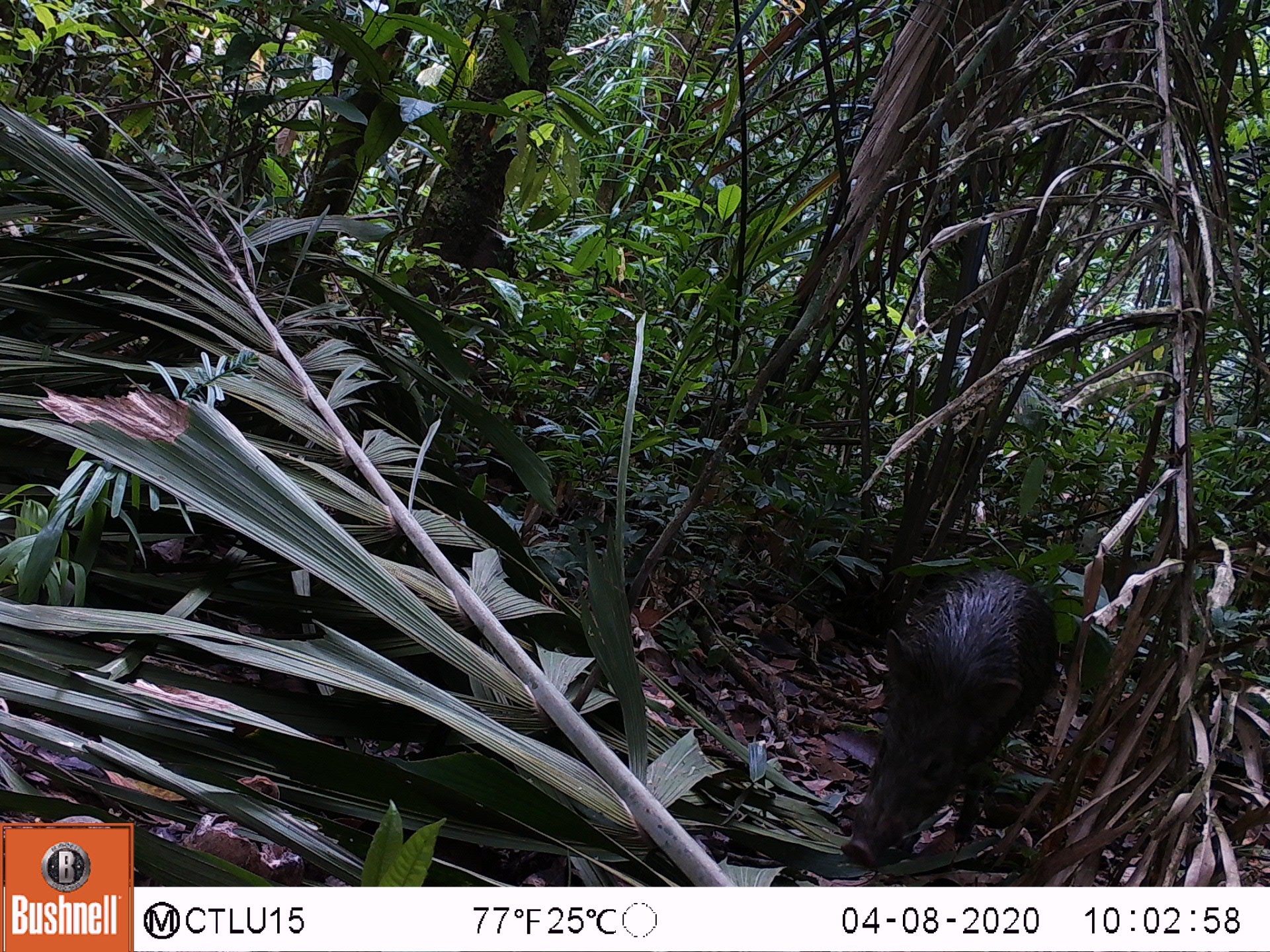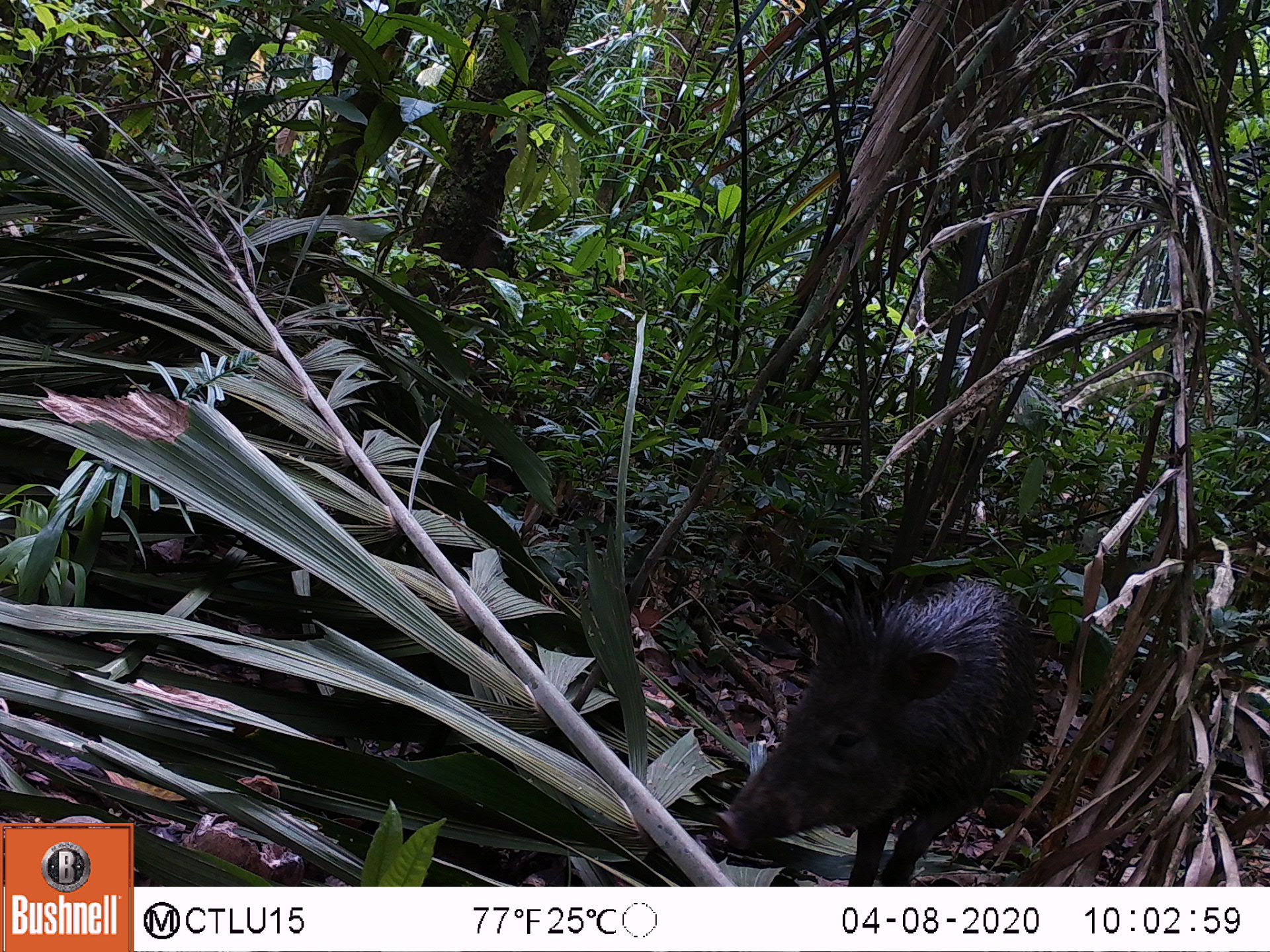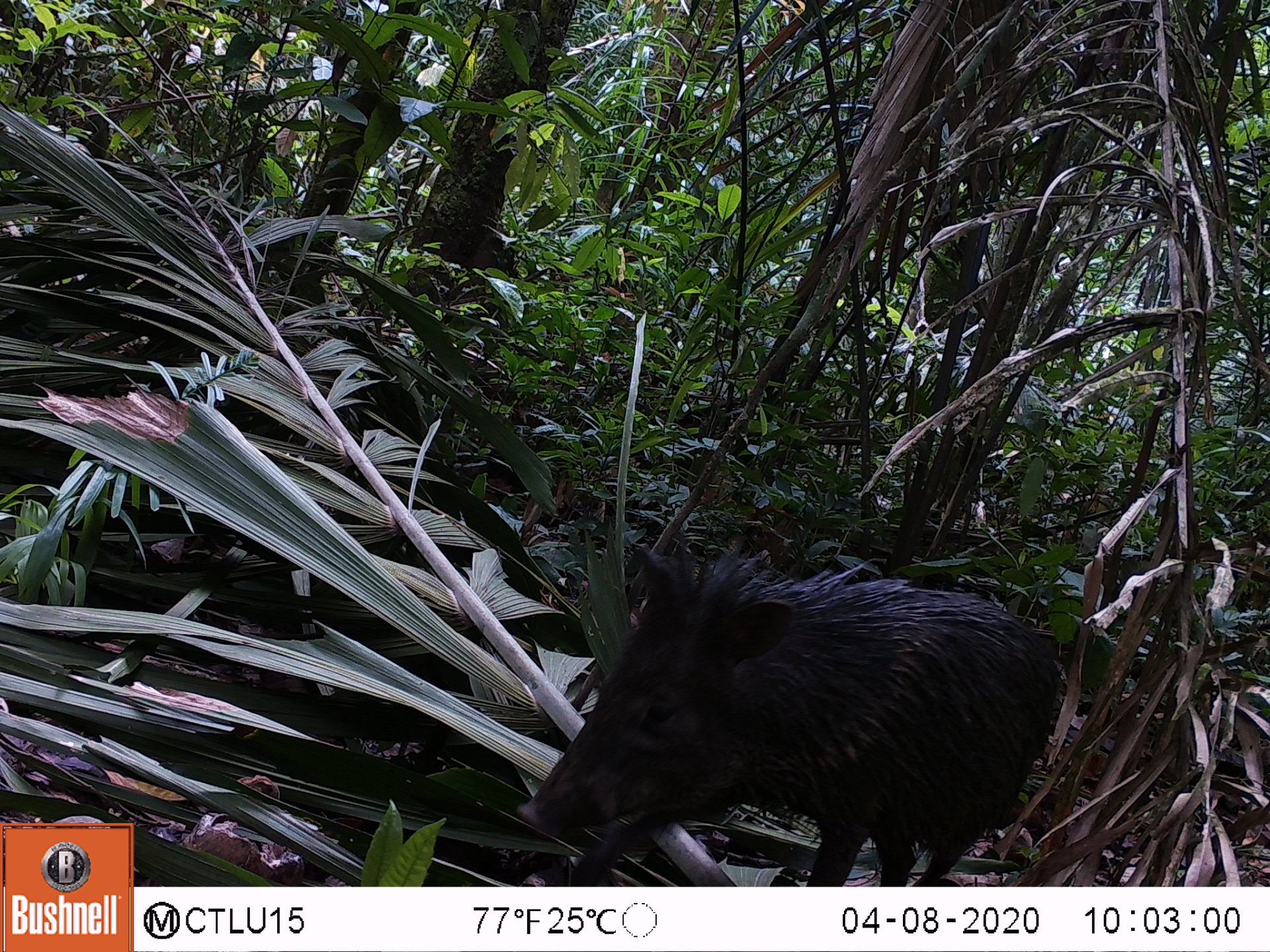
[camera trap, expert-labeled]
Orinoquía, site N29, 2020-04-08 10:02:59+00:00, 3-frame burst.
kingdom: Animalia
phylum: Chordata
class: Mammalia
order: Artiodactyla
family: Tayassuidae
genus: Pecari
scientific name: Pecari tajacu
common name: collared peccary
Collared peccary (Pecari tajacu).